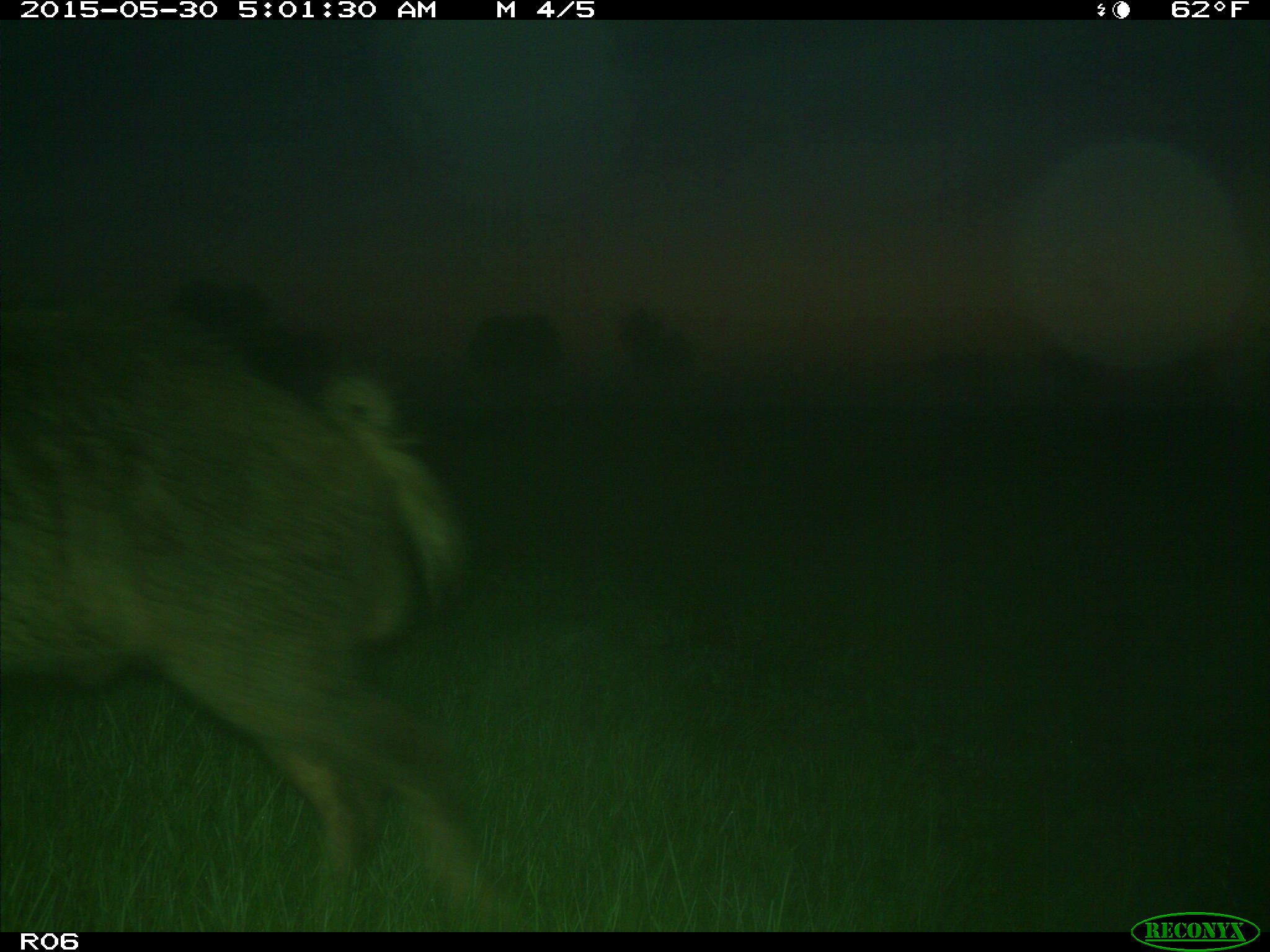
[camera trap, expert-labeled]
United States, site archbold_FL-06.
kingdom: Animalia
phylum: Chordata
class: Mammalia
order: Artiodactyla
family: Suidae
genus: Sus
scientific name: Sus scrofa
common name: wild boar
Sus scrofa (wild boar).